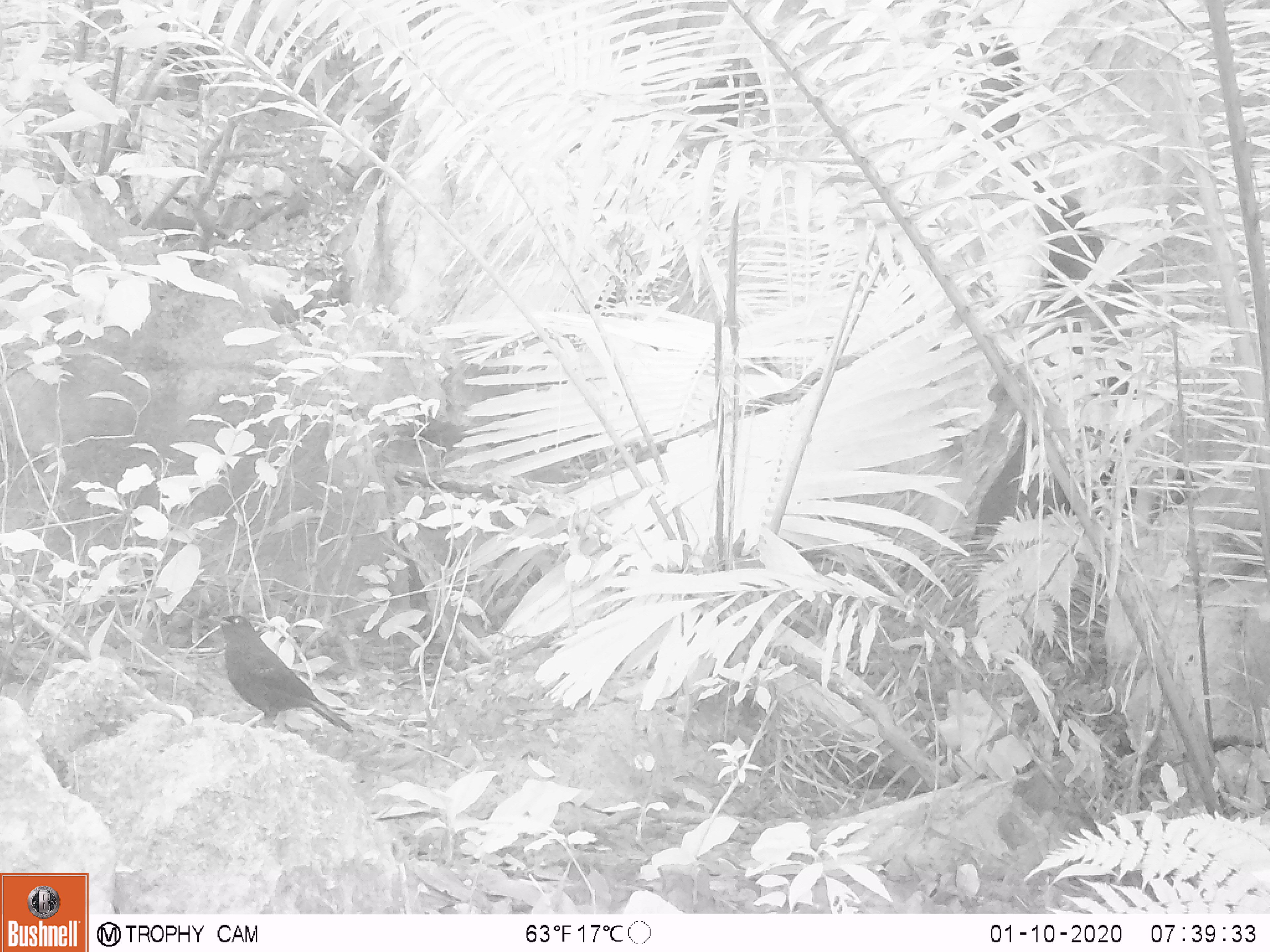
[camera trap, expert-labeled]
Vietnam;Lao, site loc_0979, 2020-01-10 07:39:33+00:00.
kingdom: Animalia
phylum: Chordata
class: Aves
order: Passeriformes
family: Muscicapidae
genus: Myophonus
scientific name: Myophonus caeruleus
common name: blue whistling thrush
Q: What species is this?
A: Blue whistling thrush (Myophonus caeruleus).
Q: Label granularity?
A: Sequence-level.